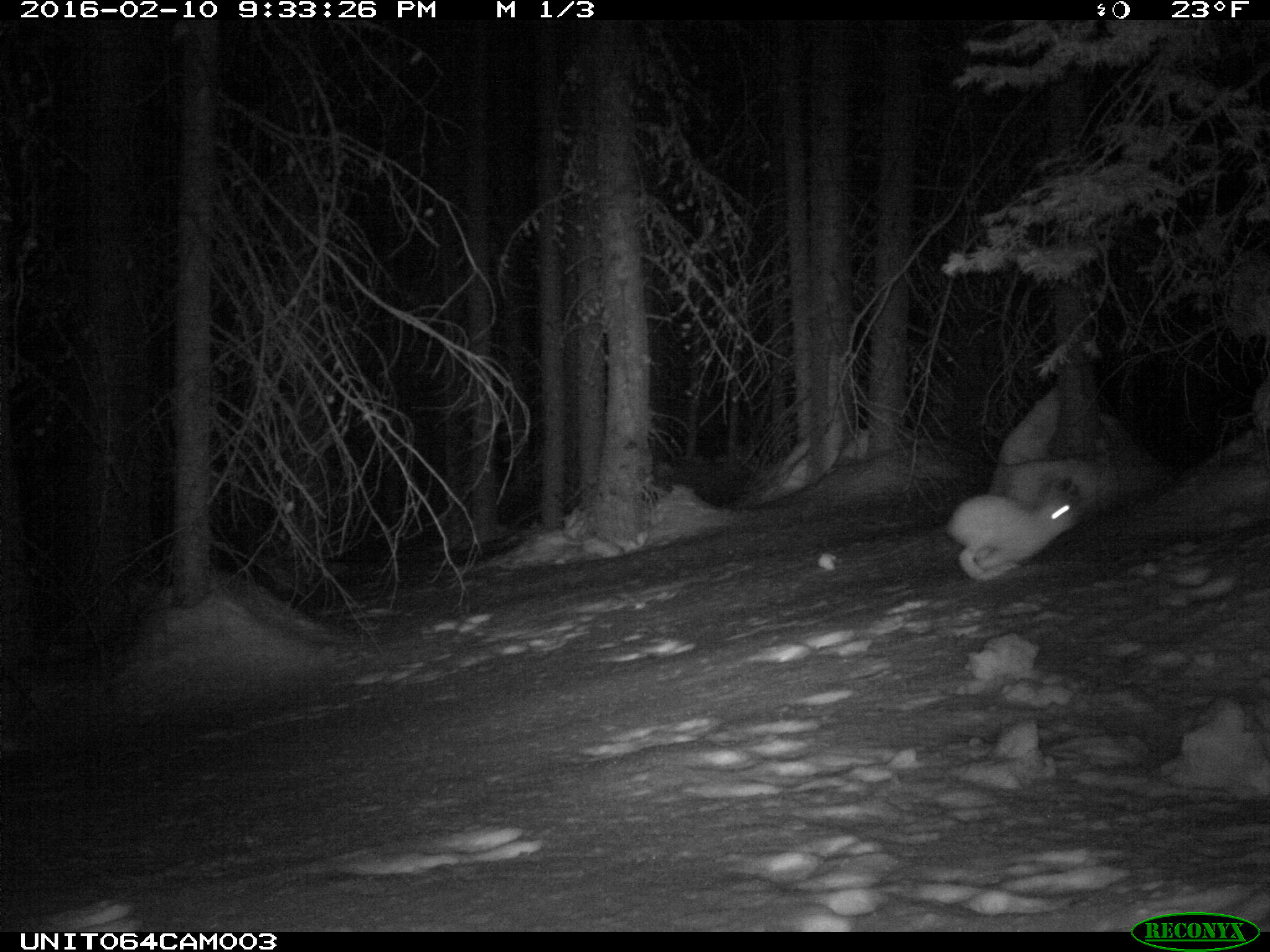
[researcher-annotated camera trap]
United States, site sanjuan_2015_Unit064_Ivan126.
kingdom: Animalia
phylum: Chordata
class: Mammalia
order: Lagomorpha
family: Leporidae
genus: Lepus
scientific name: Lepus americanus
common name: snowshoe hare